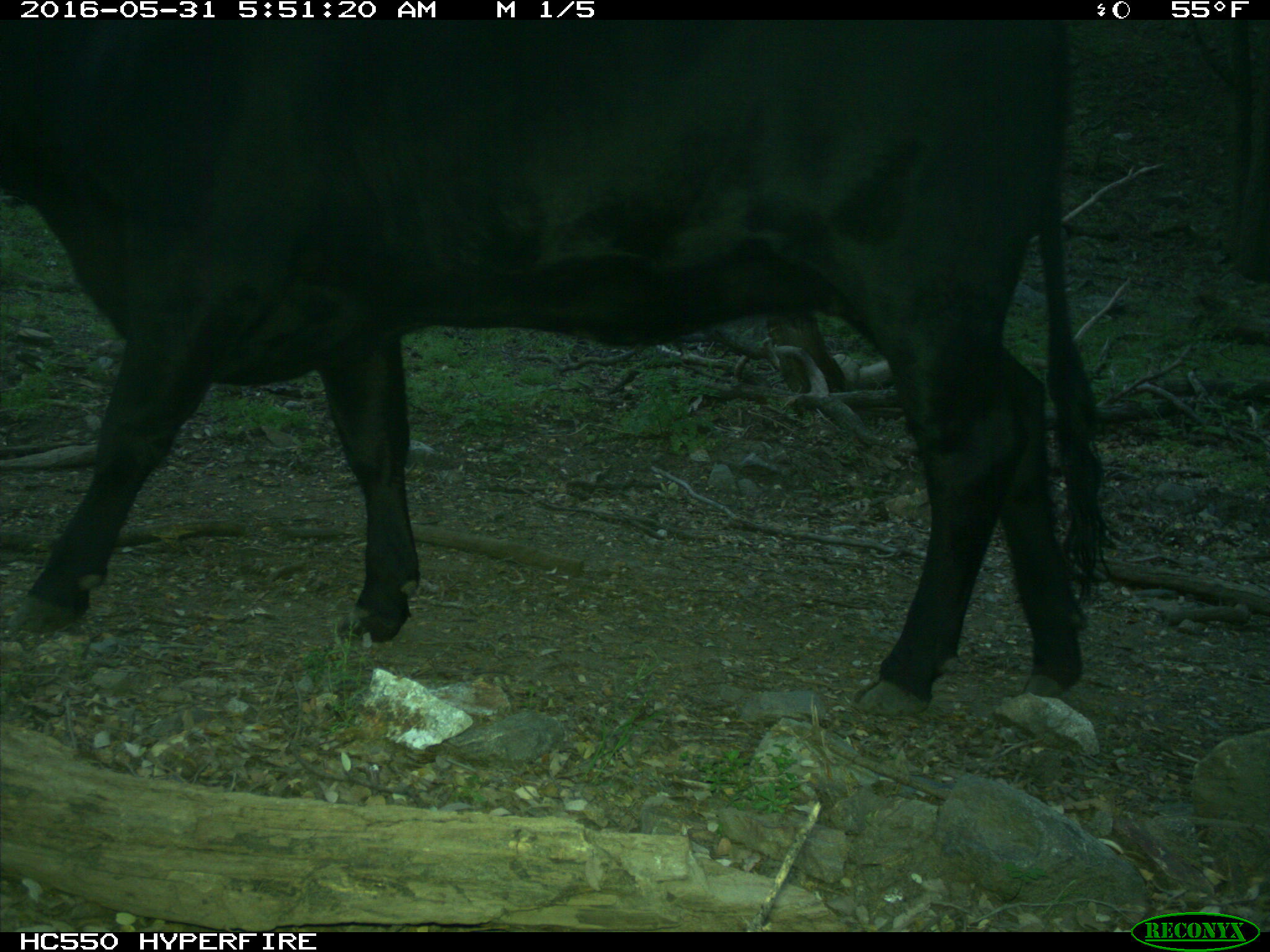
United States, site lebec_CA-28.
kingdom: Animalia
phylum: Chordata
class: Mammalia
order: Artiodactyla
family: Bovidae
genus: Bos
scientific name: Bos taurus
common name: domestic cow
Bos taurus (domestic cow).